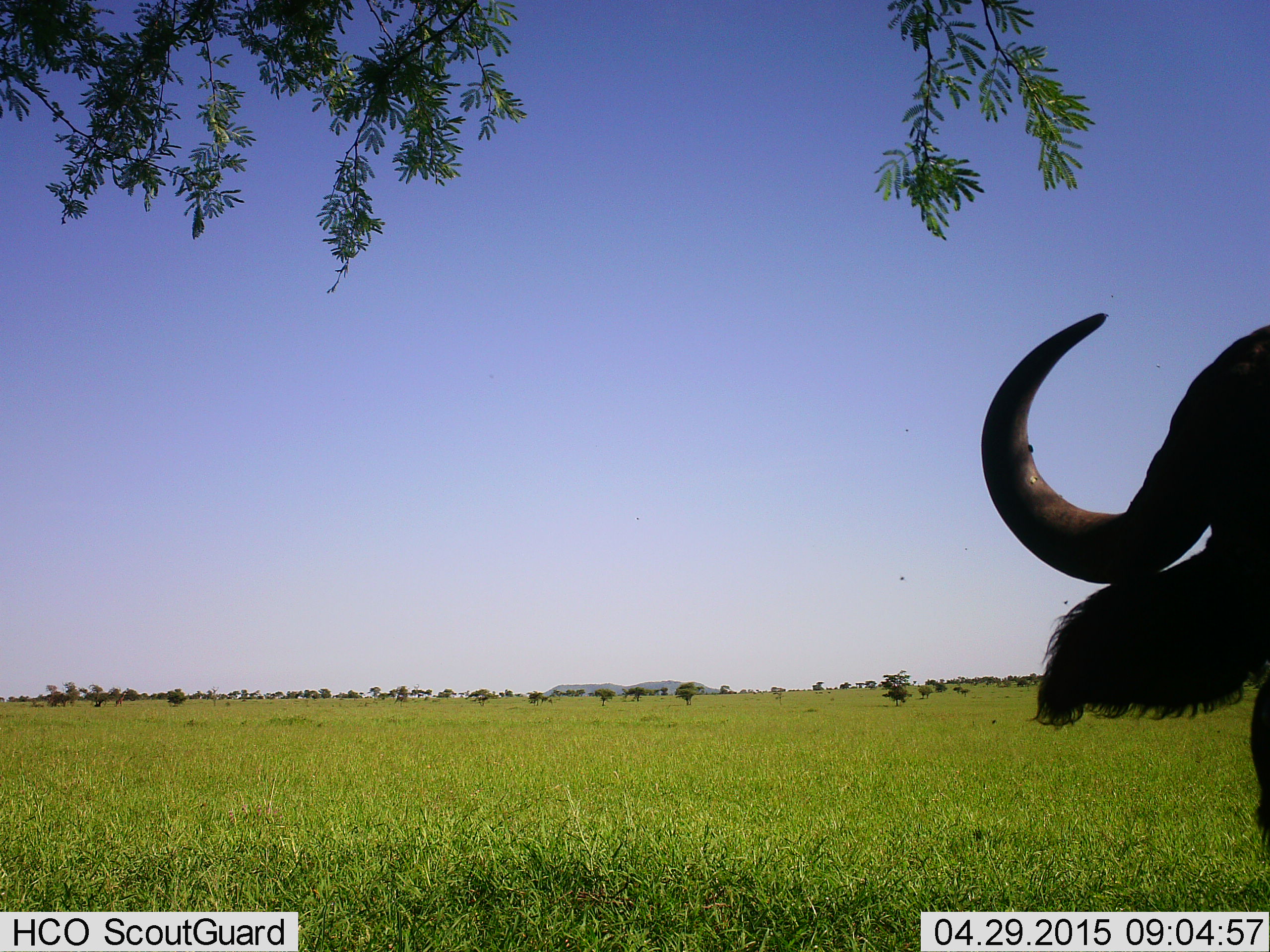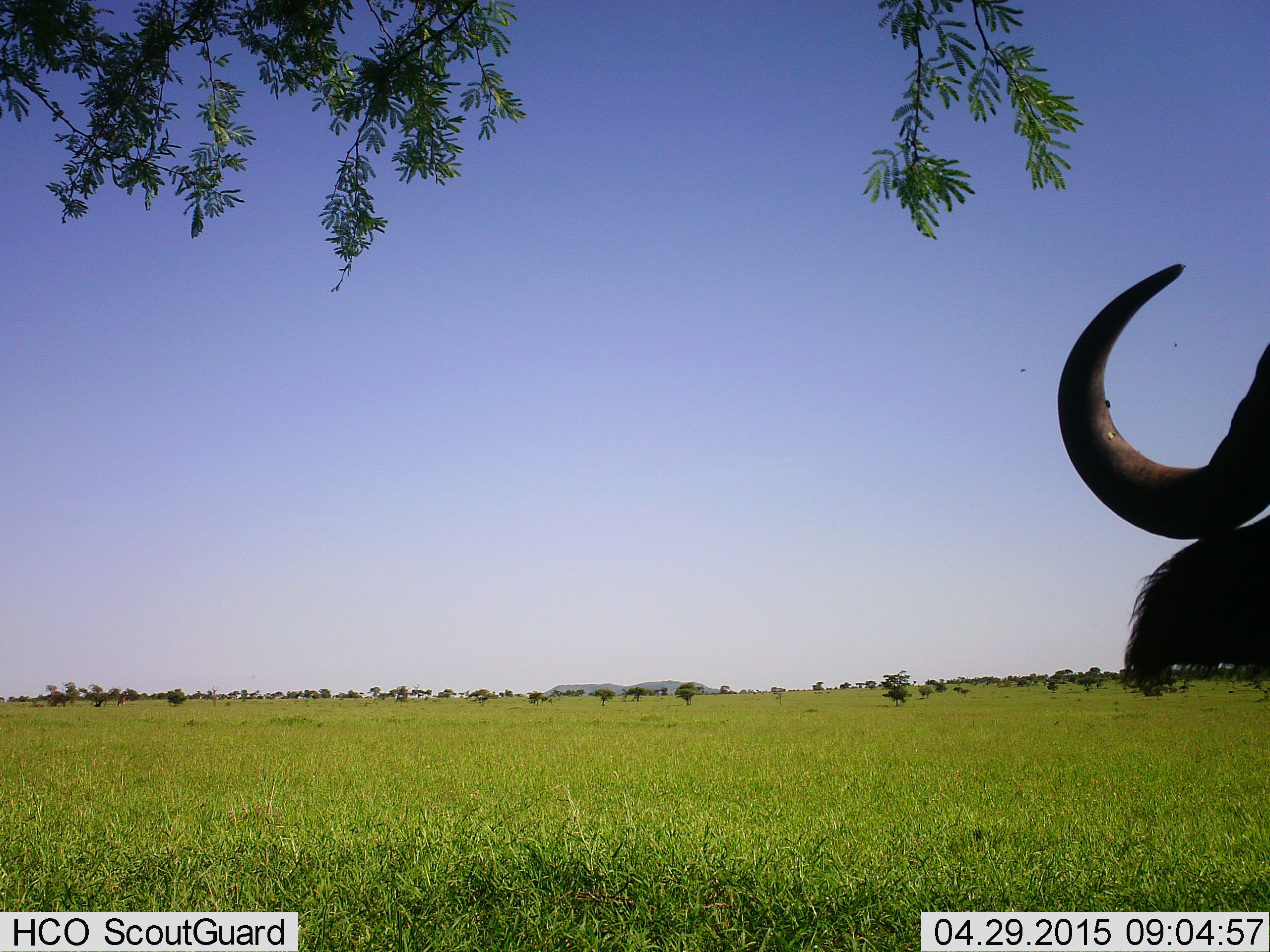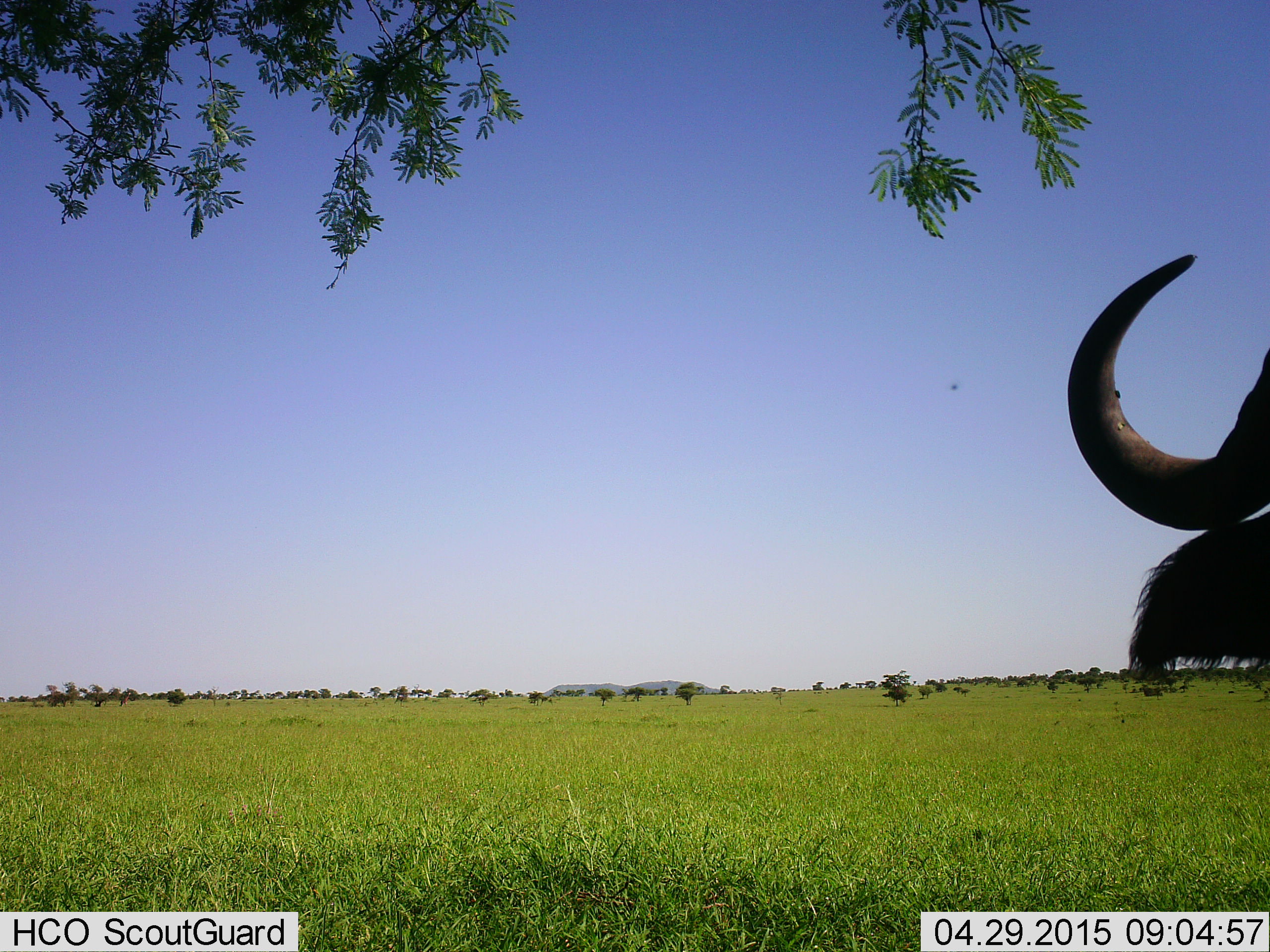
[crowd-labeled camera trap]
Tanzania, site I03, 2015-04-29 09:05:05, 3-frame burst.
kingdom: Animalia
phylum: Chordata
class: Mammalia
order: Artiodactyla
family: Bovidae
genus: Syncerus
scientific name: Syncerus caffer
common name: cape buffalo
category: buffalo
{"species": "buffalo (cape buffalo) (Syncerus caffer)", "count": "1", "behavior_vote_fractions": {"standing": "80%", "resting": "10%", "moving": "10%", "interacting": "0%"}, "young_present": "0%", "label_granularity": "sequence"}